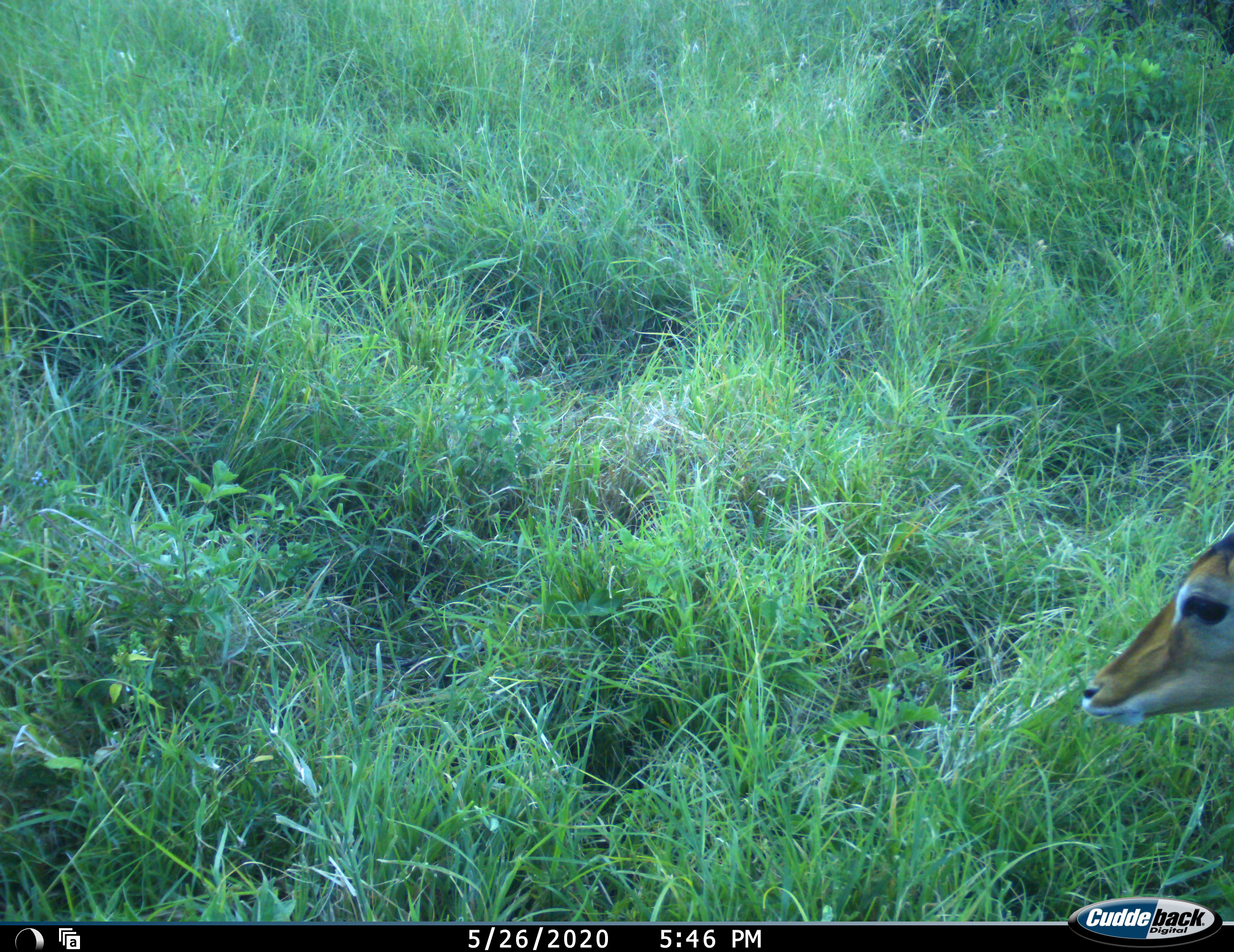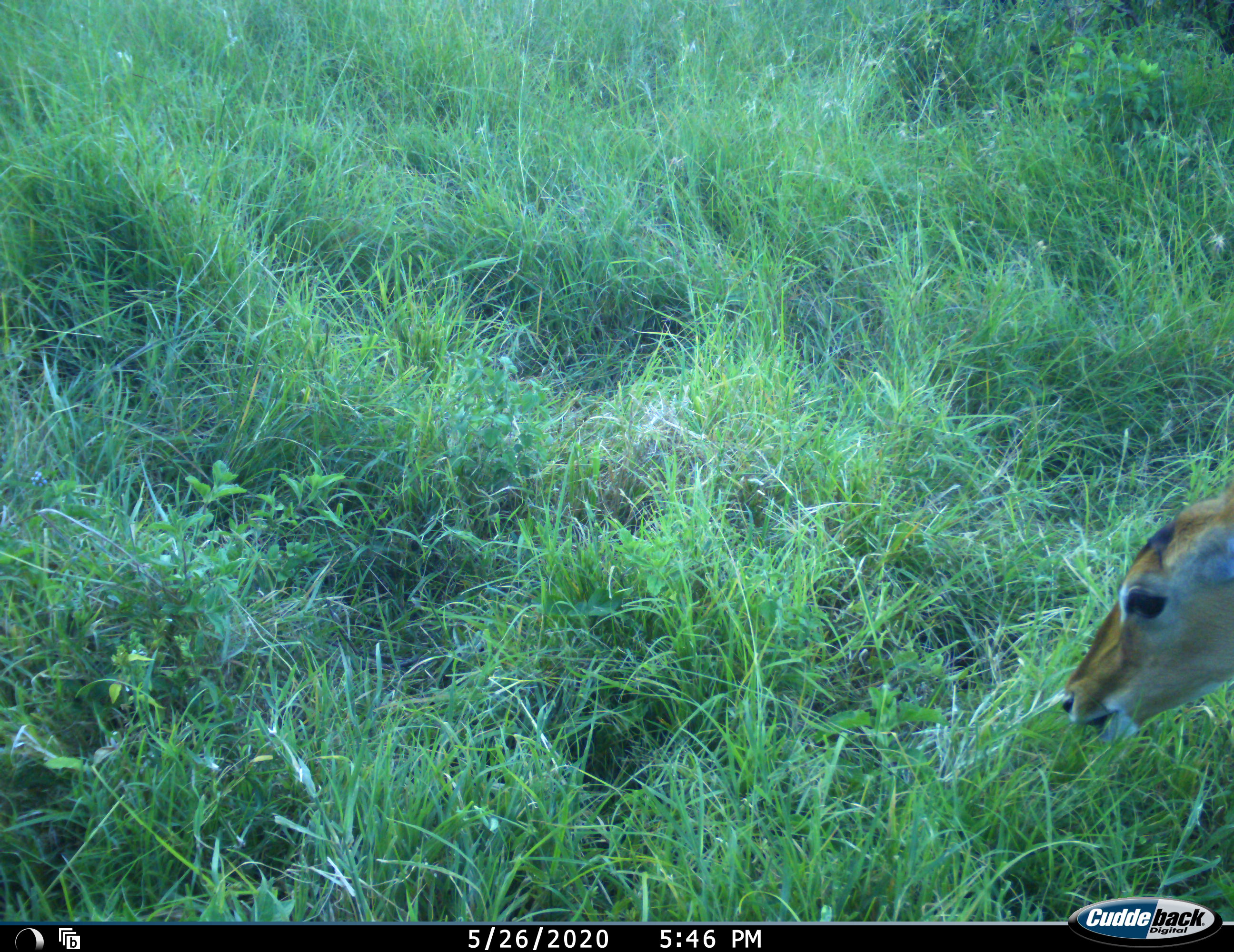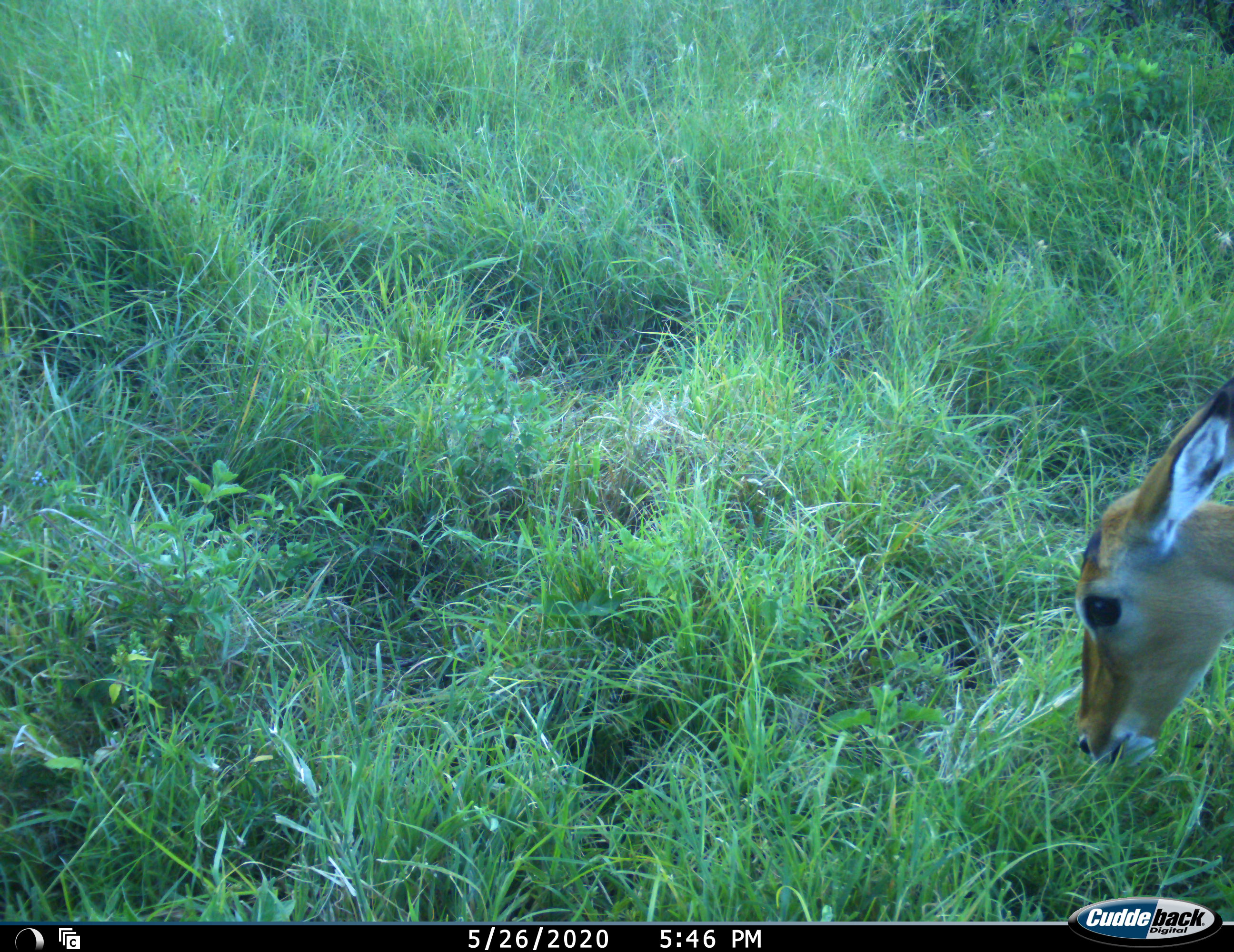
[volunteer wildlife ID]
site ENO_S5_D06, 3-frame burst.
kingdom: Animalia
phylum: Chordata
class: Mammalia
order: Artiodactyla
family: Bovidae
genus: Aepyceros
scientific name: Aepyceros melampus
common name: impala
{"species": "impala (Aepyceros melampus)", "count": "1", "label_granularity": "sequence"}